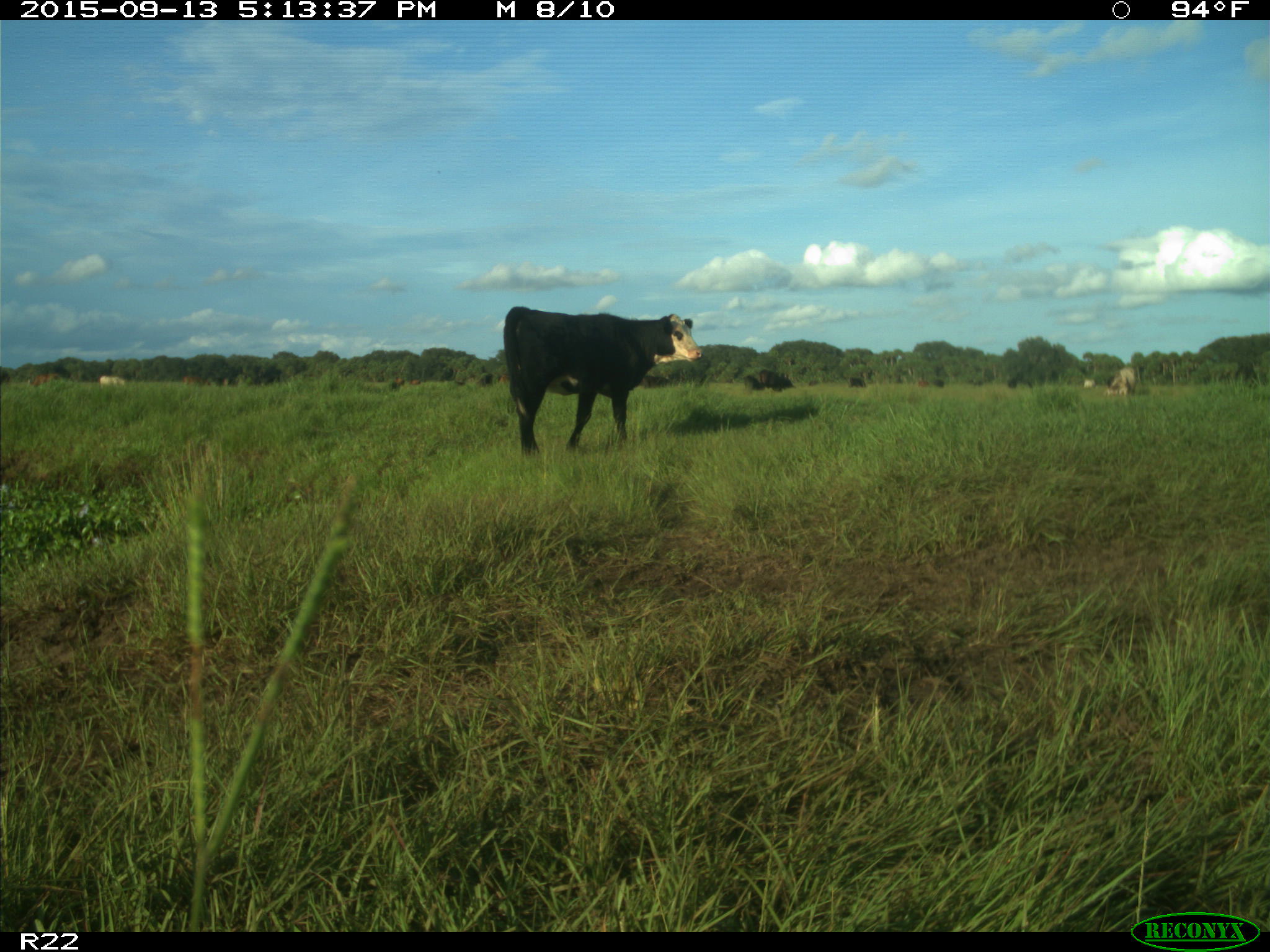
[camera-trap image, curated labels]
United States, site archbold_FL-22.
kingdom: Animalia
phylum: Chordata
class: Mammalia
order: Artiodactyla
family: Bovidae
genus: Bos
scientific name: Bos taurus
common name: domestic cow